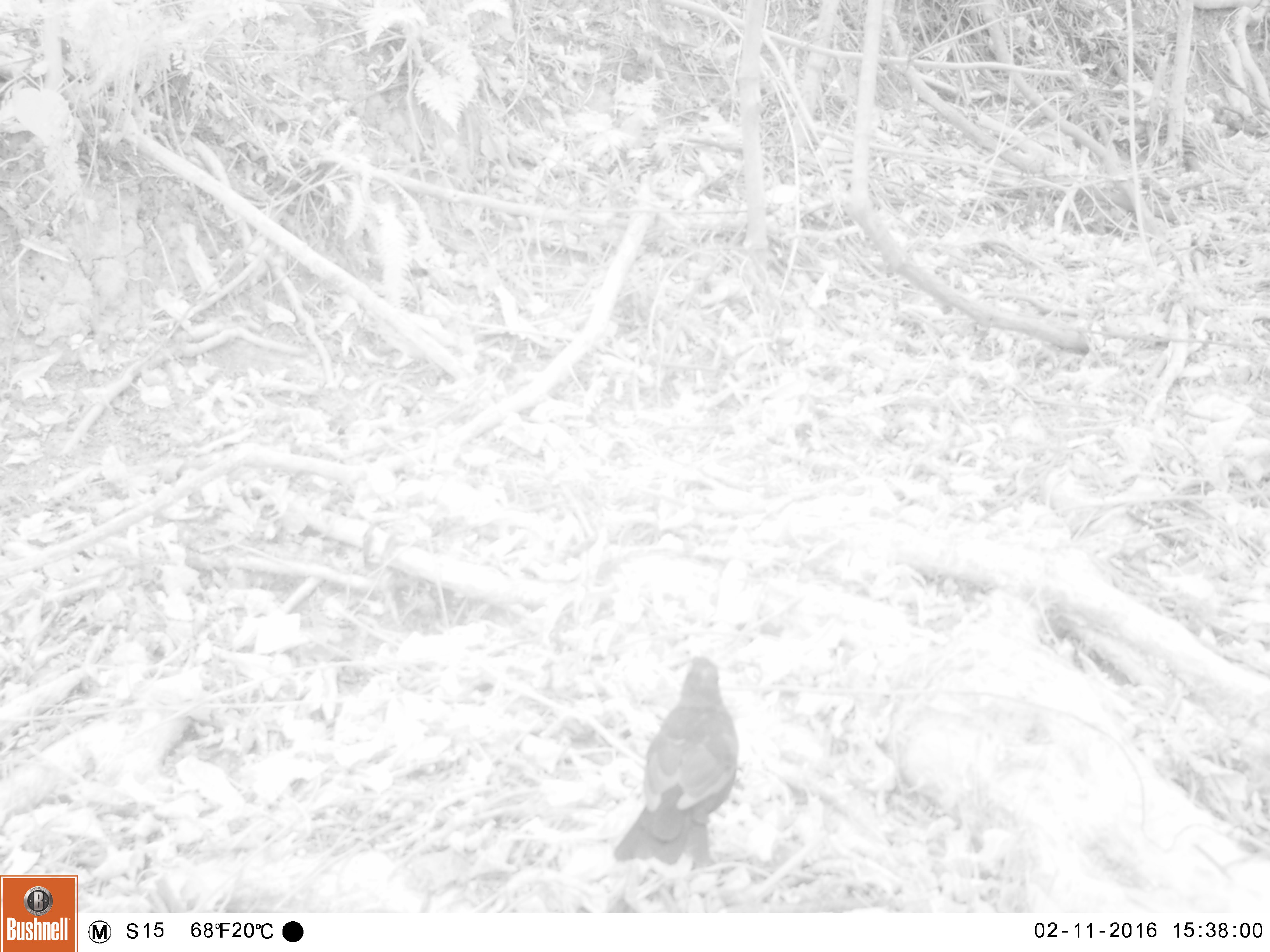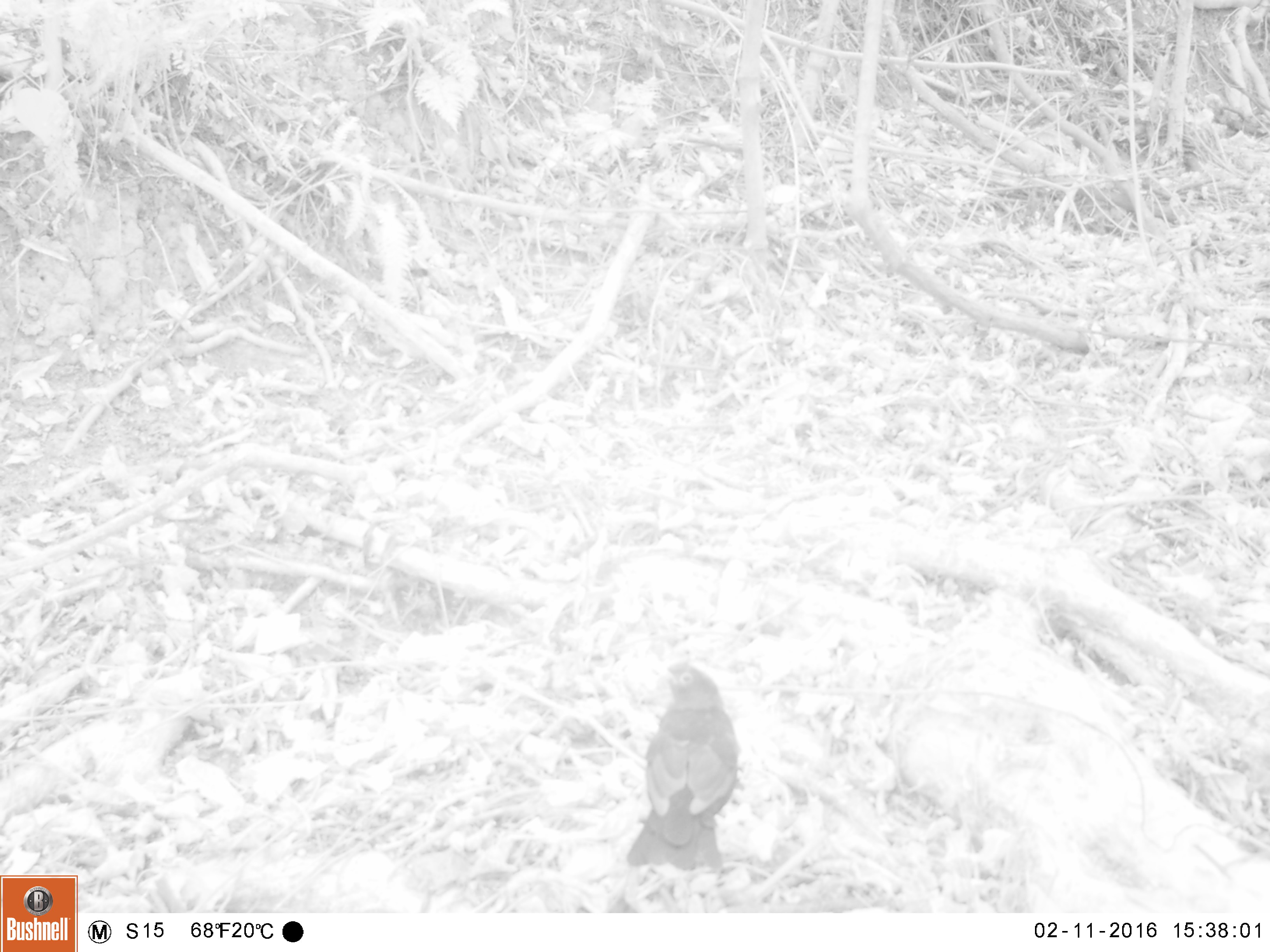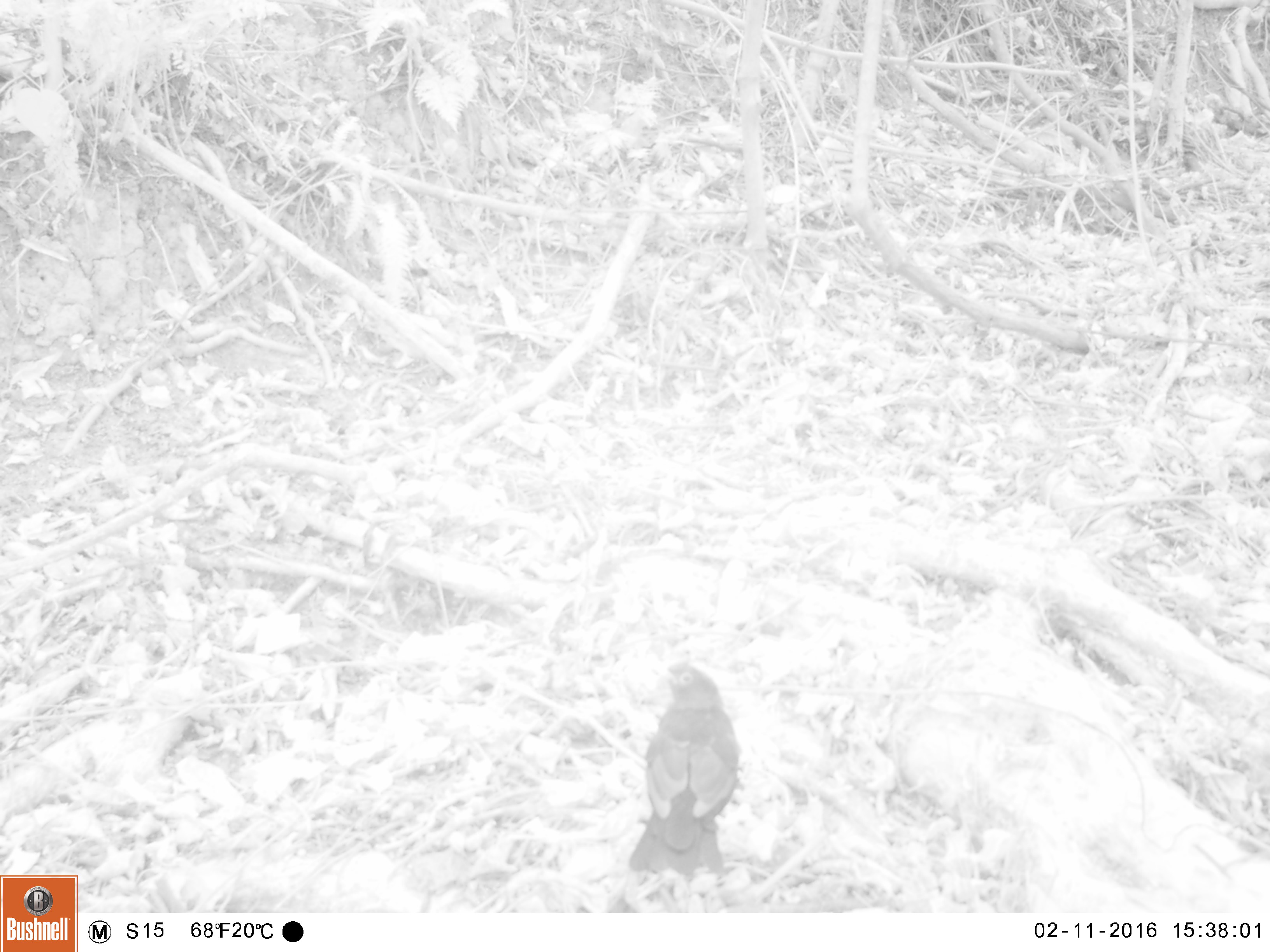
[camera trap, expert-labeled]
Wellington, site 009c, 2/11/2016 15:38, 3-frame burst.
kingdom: Animalia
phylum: Chordata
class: Aves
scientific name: Aves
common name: bird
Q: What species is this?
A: Bird (Aves).